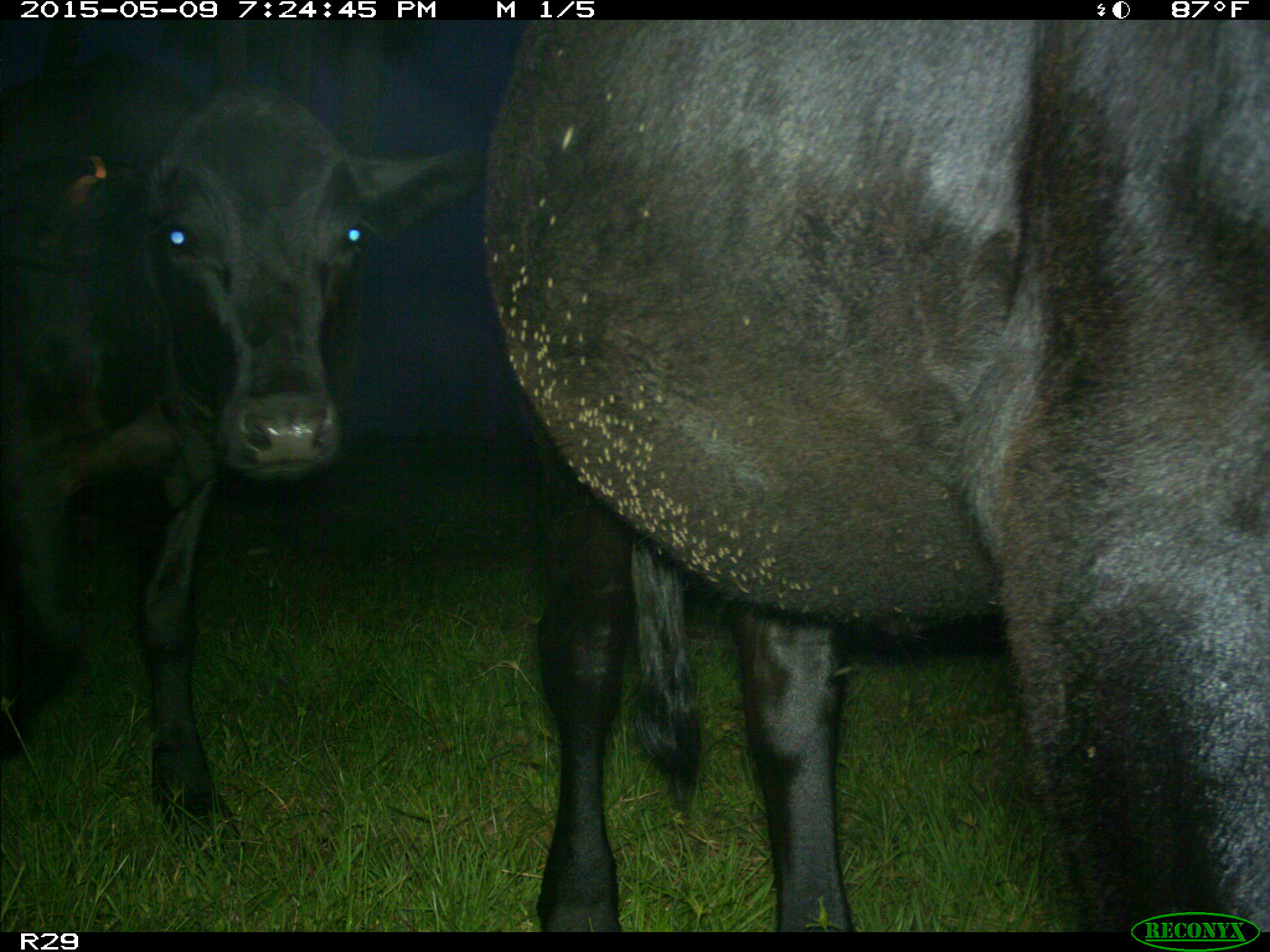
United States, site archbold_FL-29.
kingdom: Animalia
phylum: Chordata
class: Mammalia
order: Artiodactyla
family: Bovidae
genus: Bos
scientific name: Bos taurus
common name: domestic cow